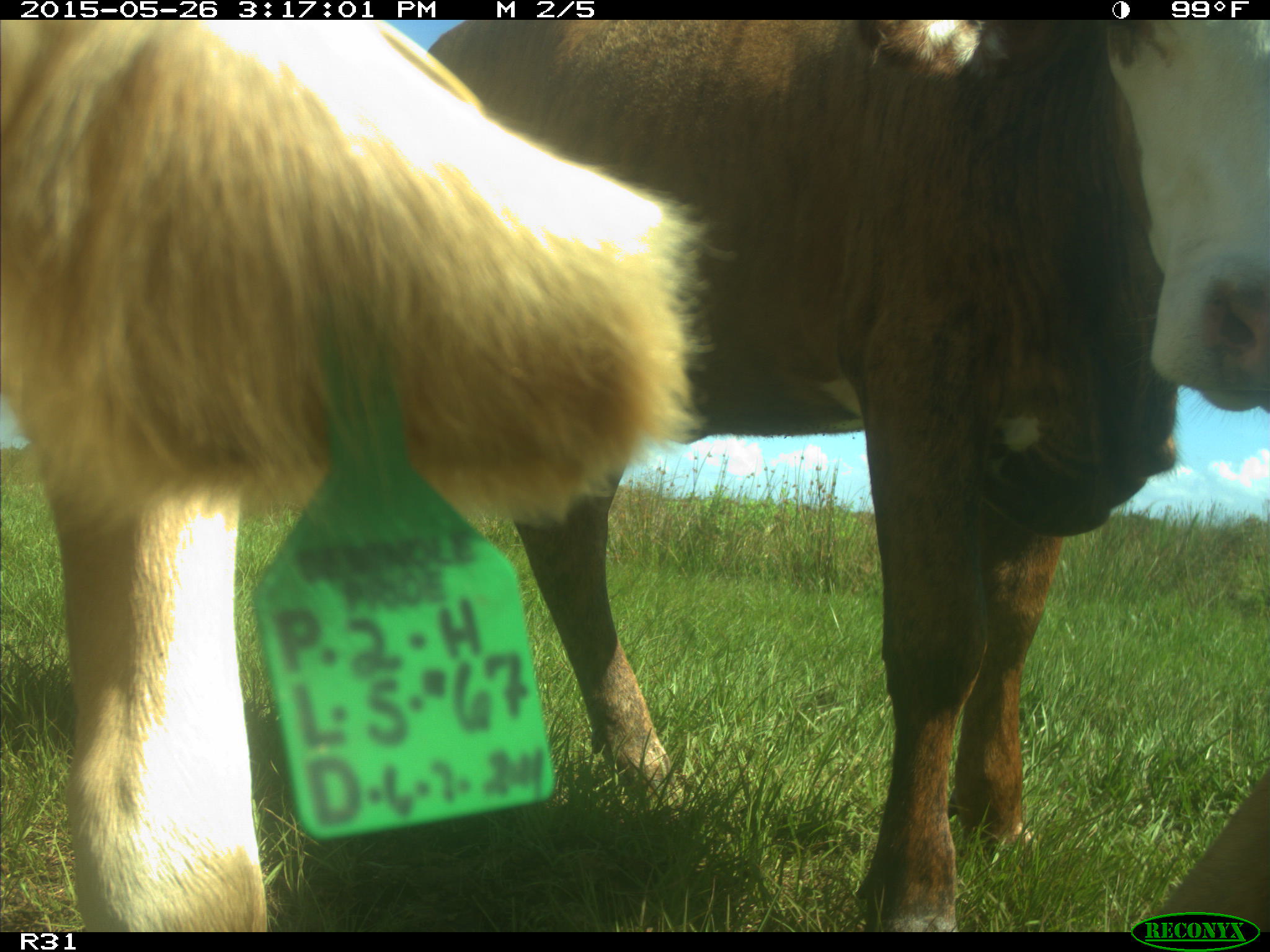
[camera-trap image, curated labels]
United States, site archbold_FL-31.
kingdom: Animalia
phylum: Chordata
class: Mammalia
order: Artiodactyla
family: Bovidae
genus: Bos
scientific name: Bos taurus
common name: domestic cow